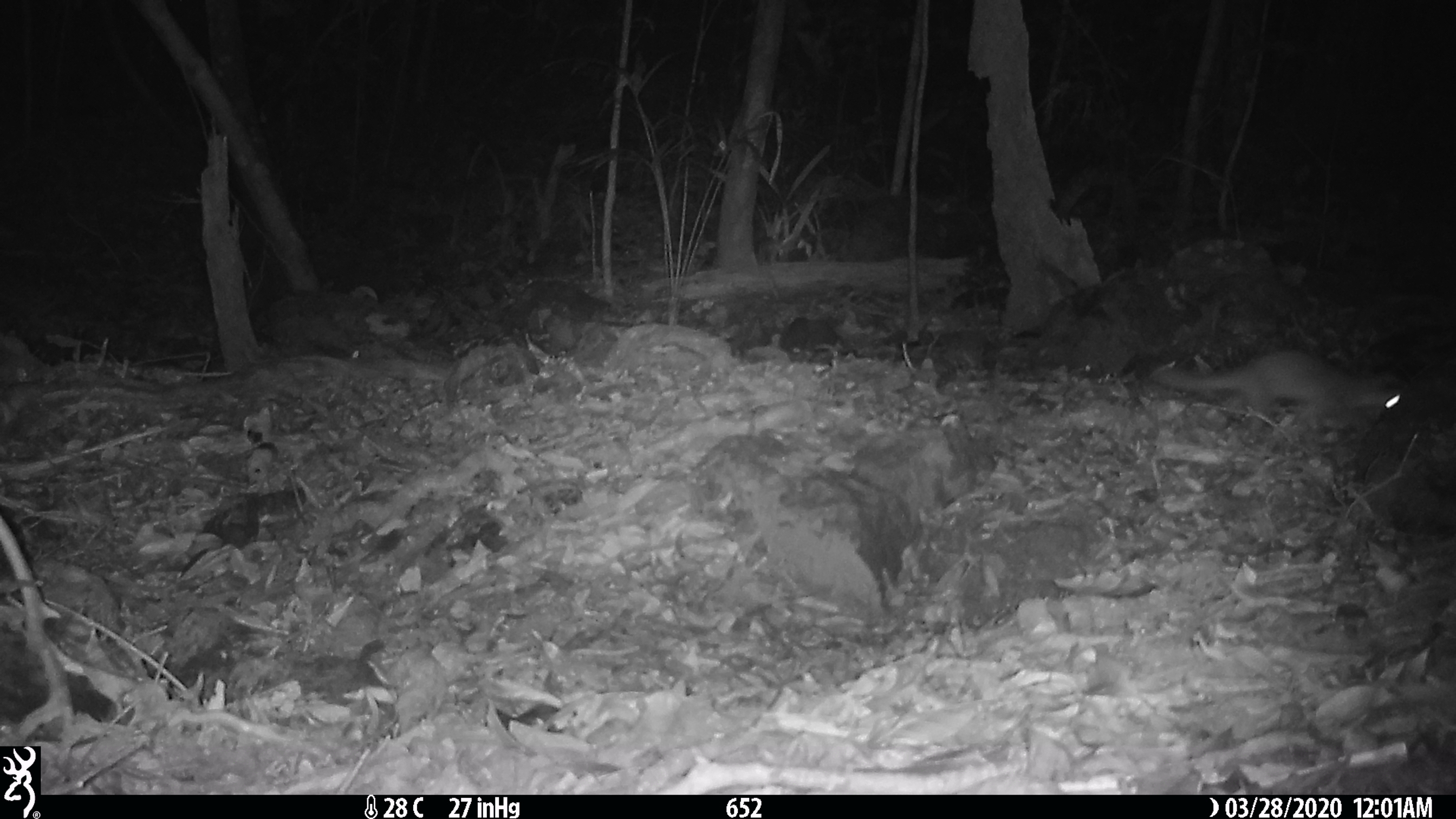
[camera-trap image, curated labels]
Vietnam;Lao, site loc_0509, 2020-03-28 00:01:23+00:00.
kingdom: Animalia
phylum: Chordata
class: Mammalia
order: Carnivora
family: Mustelidae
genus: Melogale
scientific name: Melogale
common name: ferret badger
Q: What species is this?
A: Ferret badger (Melogale).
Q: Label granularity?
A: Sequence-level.